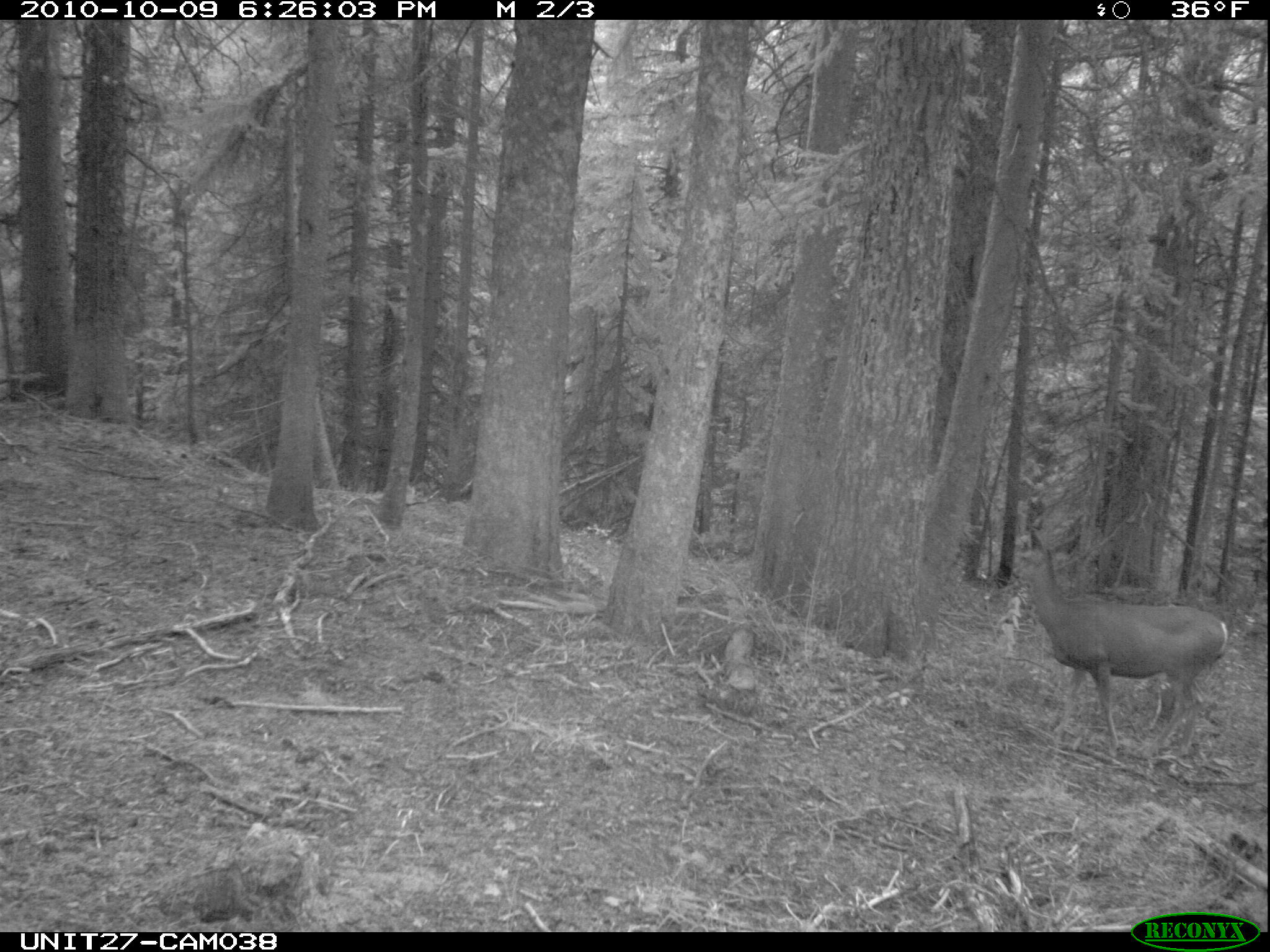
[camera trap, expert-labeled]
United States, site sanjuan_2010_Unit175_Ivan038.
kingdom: Animalia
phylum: Chordata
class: Mammalia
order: Artiodactyla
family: Cervidae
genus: Odocoileus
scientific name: Odocoileus hemionus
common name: mule deer